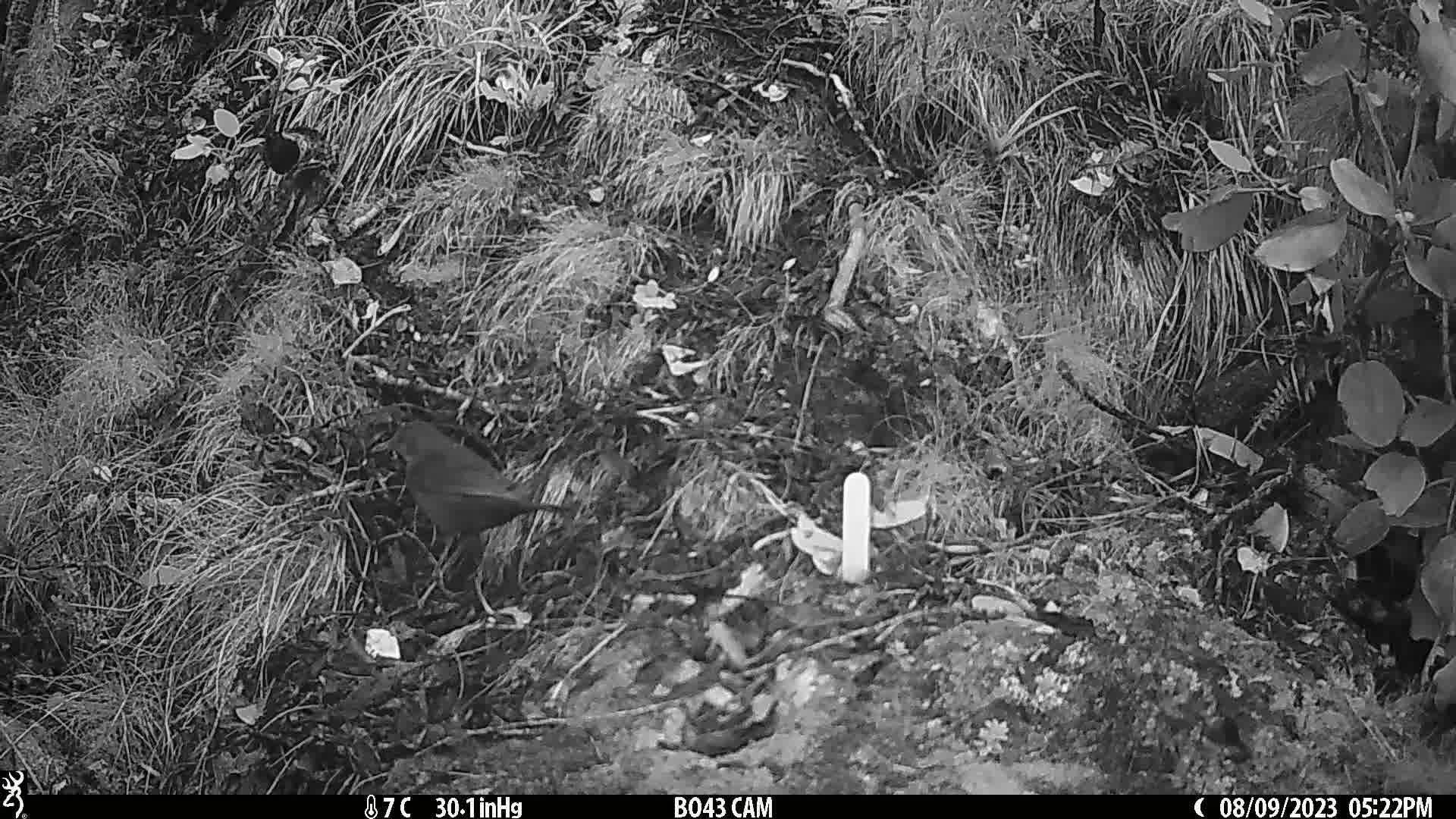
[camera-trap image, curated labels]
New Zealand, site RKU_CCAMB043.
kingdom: Animalia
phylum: Chordata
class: Aves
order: Passeriformes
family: Turdidae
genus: Turdus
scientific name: Turdus merula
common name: eurasian blackbird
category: blackbird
Blackbird (eurasian blackbird) (Turdus merula).